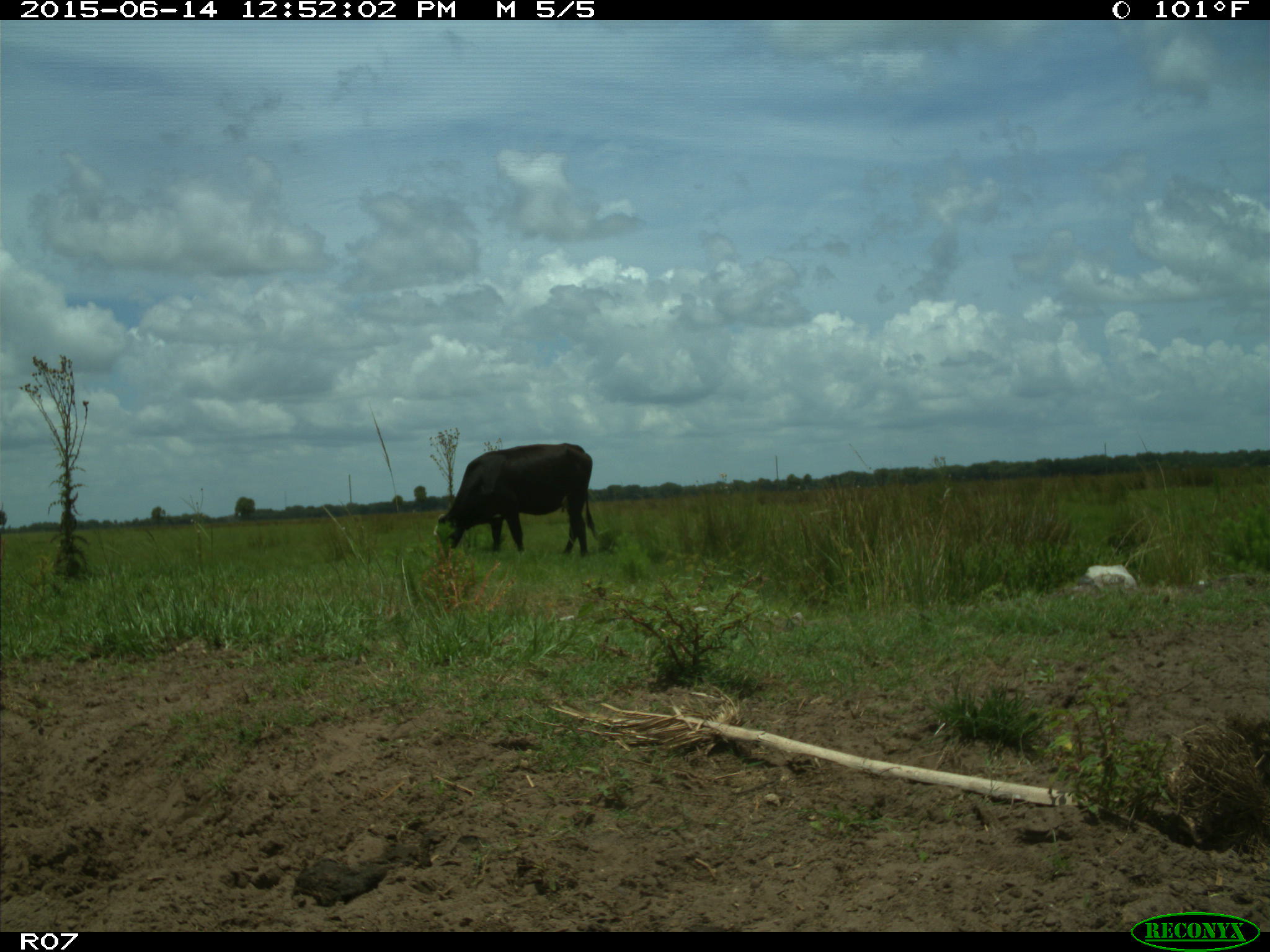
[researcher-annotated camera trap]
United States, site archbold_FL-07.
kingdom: Animalia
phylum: Chordata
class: Mammalia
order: Artiodactyla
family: Bovidae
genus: Bos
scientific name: Bos taurus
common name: domestic cow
Bos taurus (domestic cow).